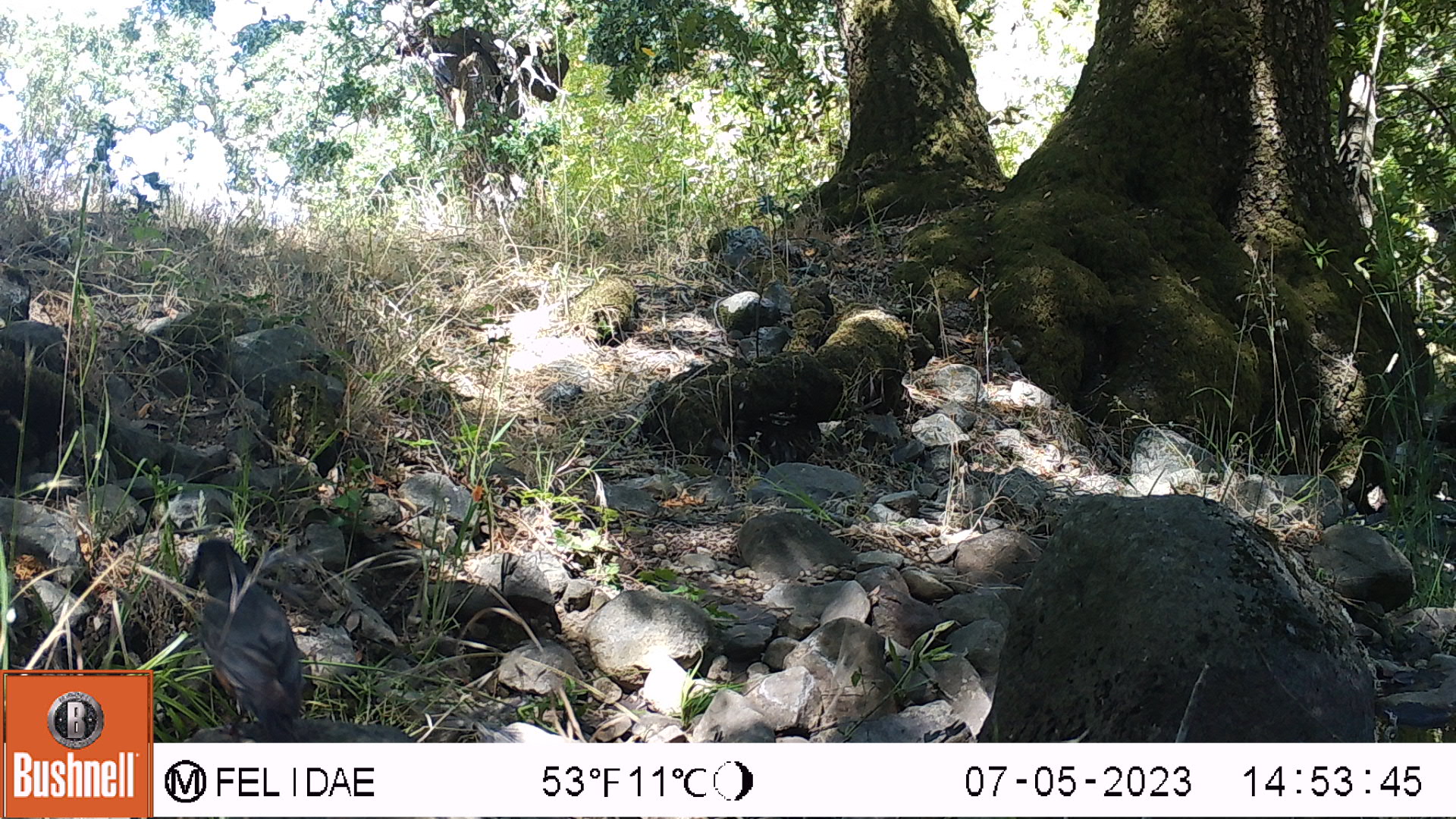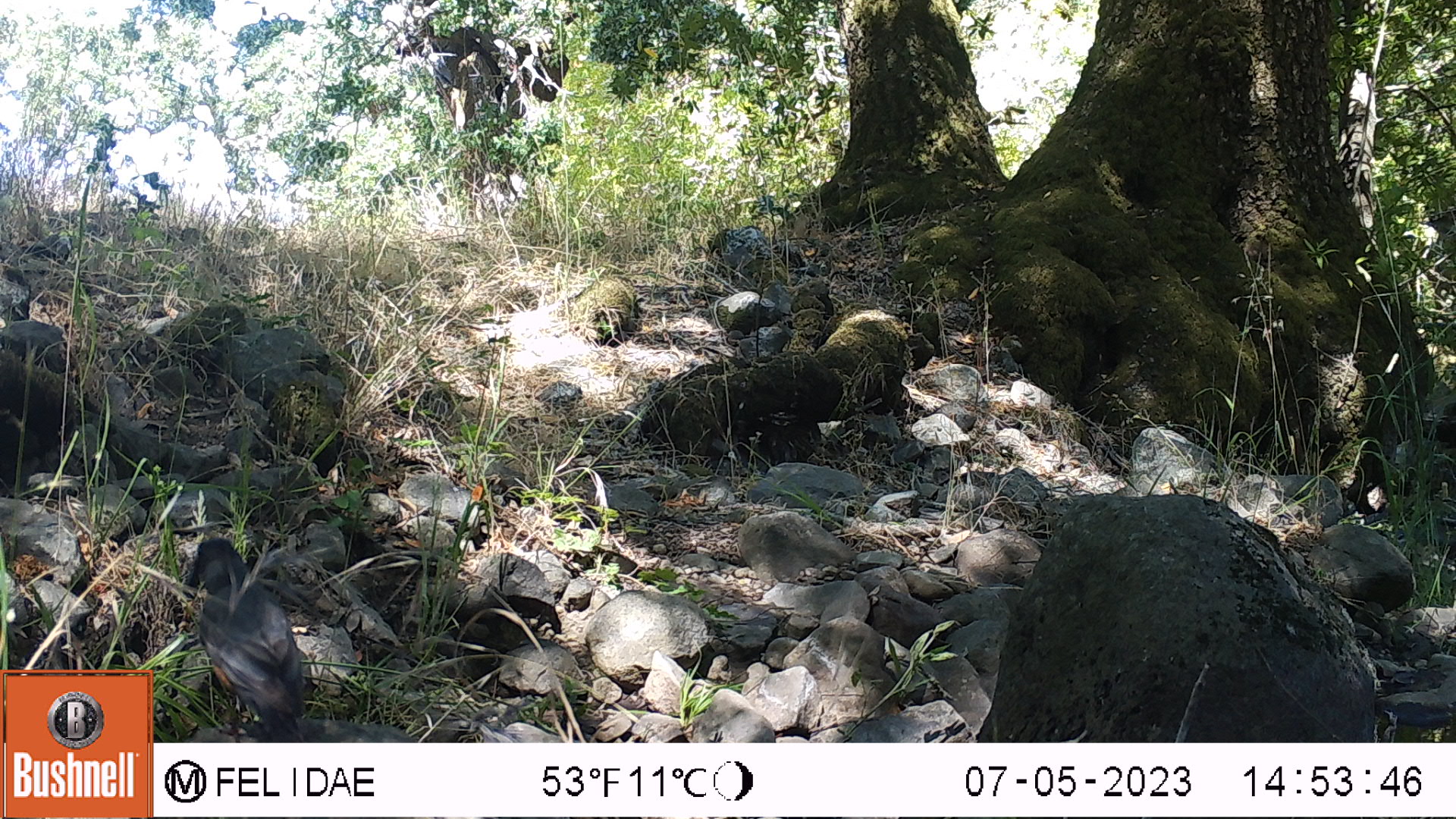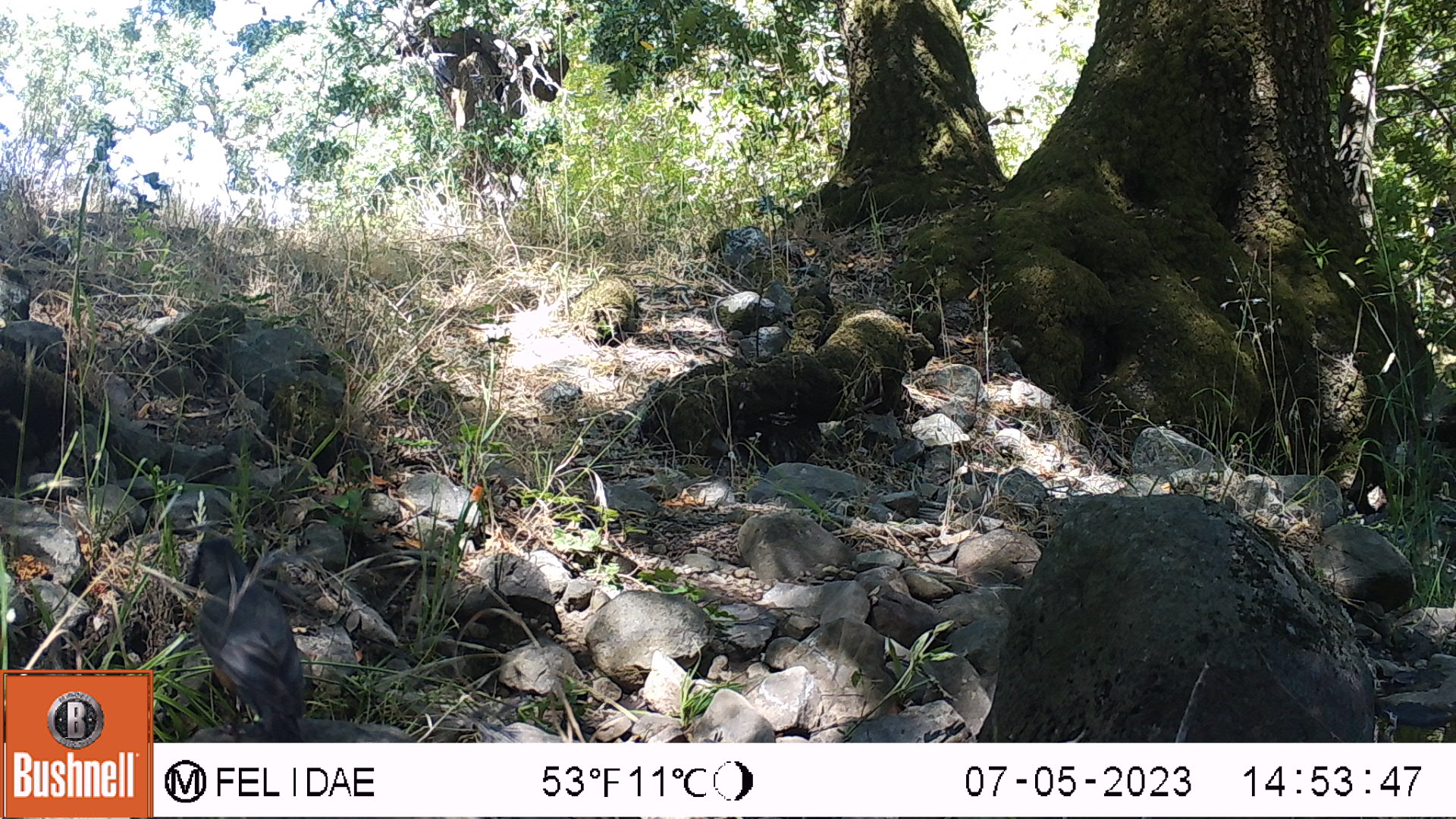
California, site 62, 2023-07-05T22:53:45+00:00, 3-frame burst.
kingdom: Animalia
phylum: Chordata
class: Aves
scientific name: Aves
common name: bird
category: unknown bird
Unknown bird (bird) (Aves).